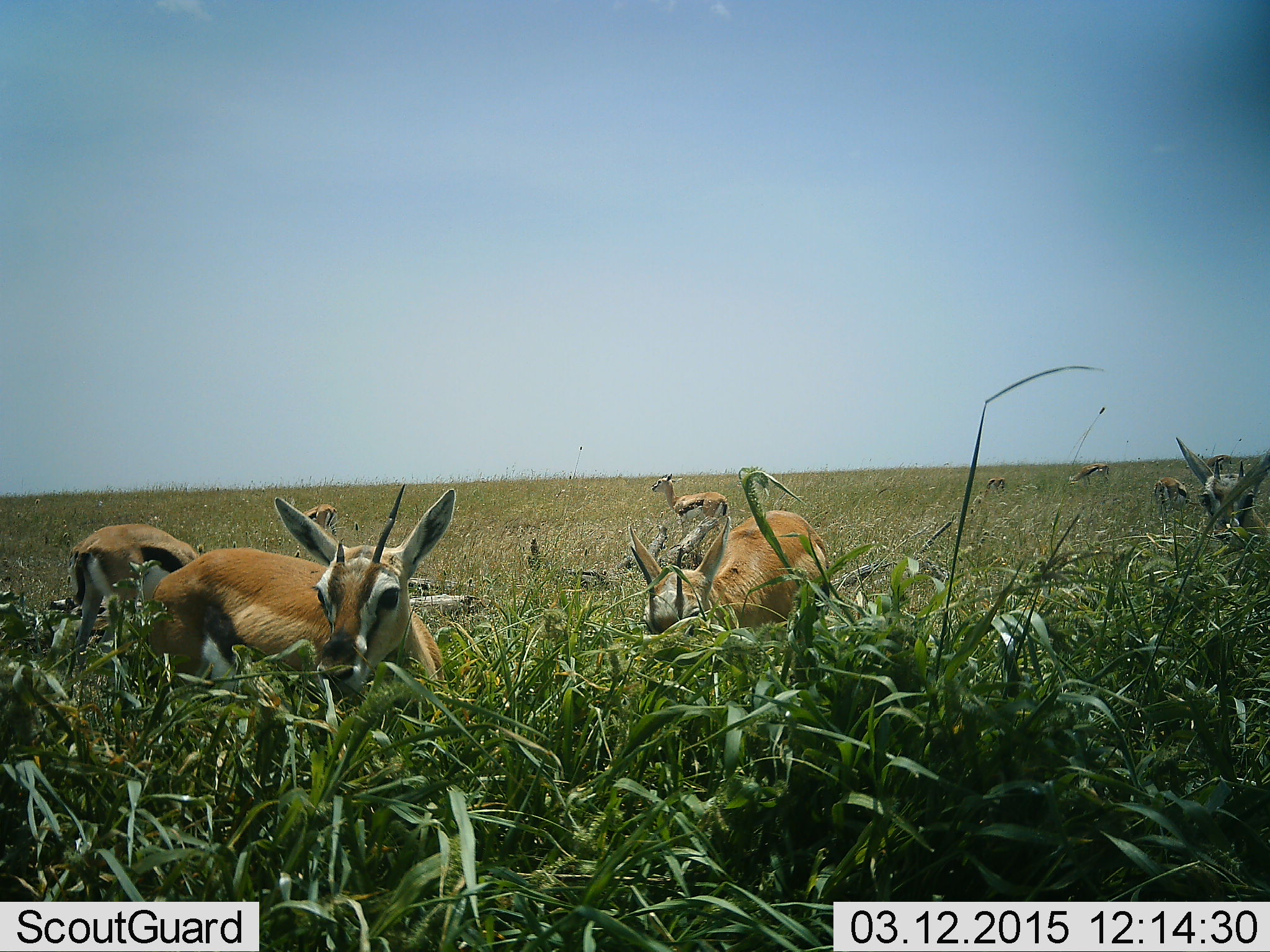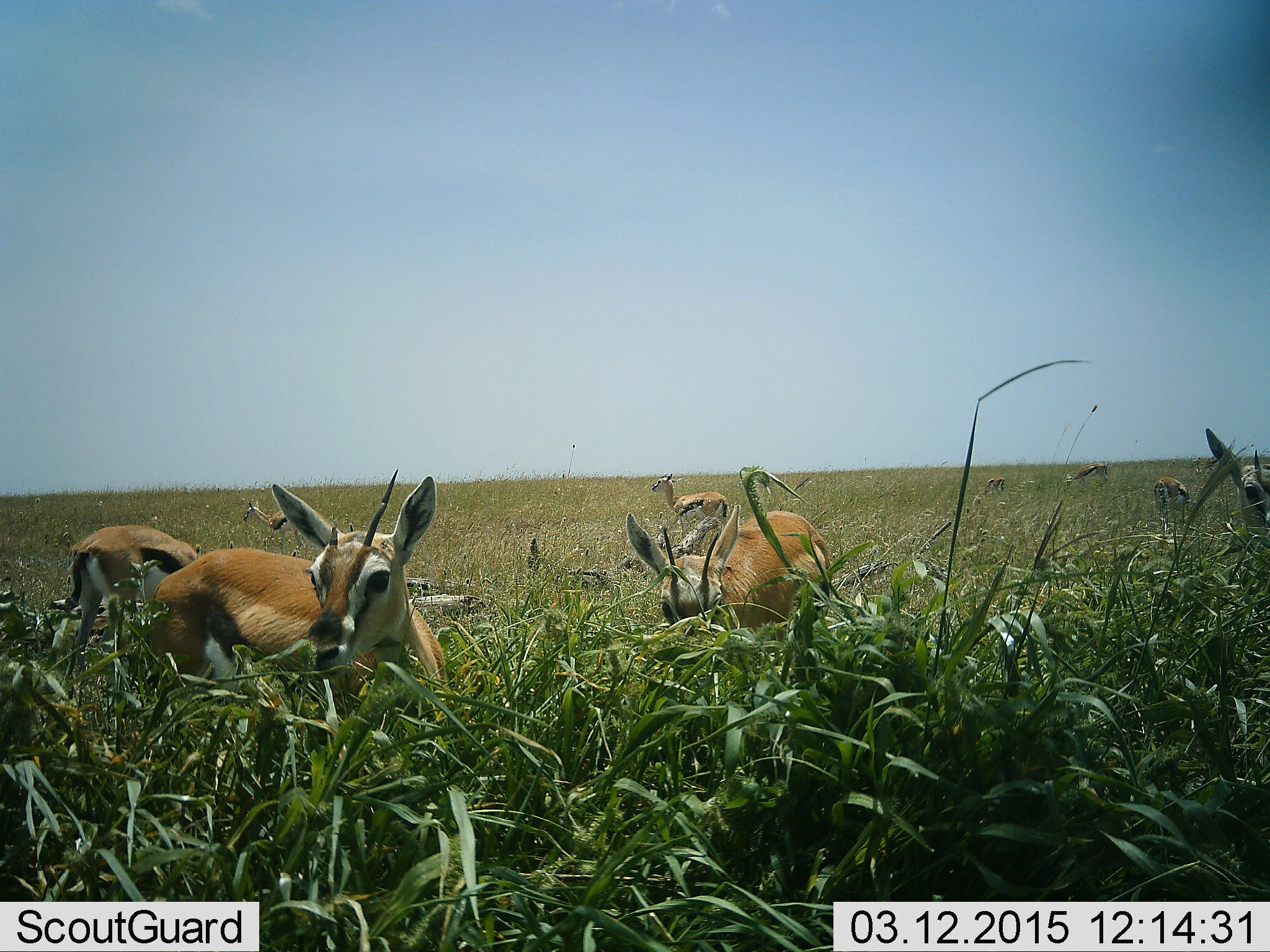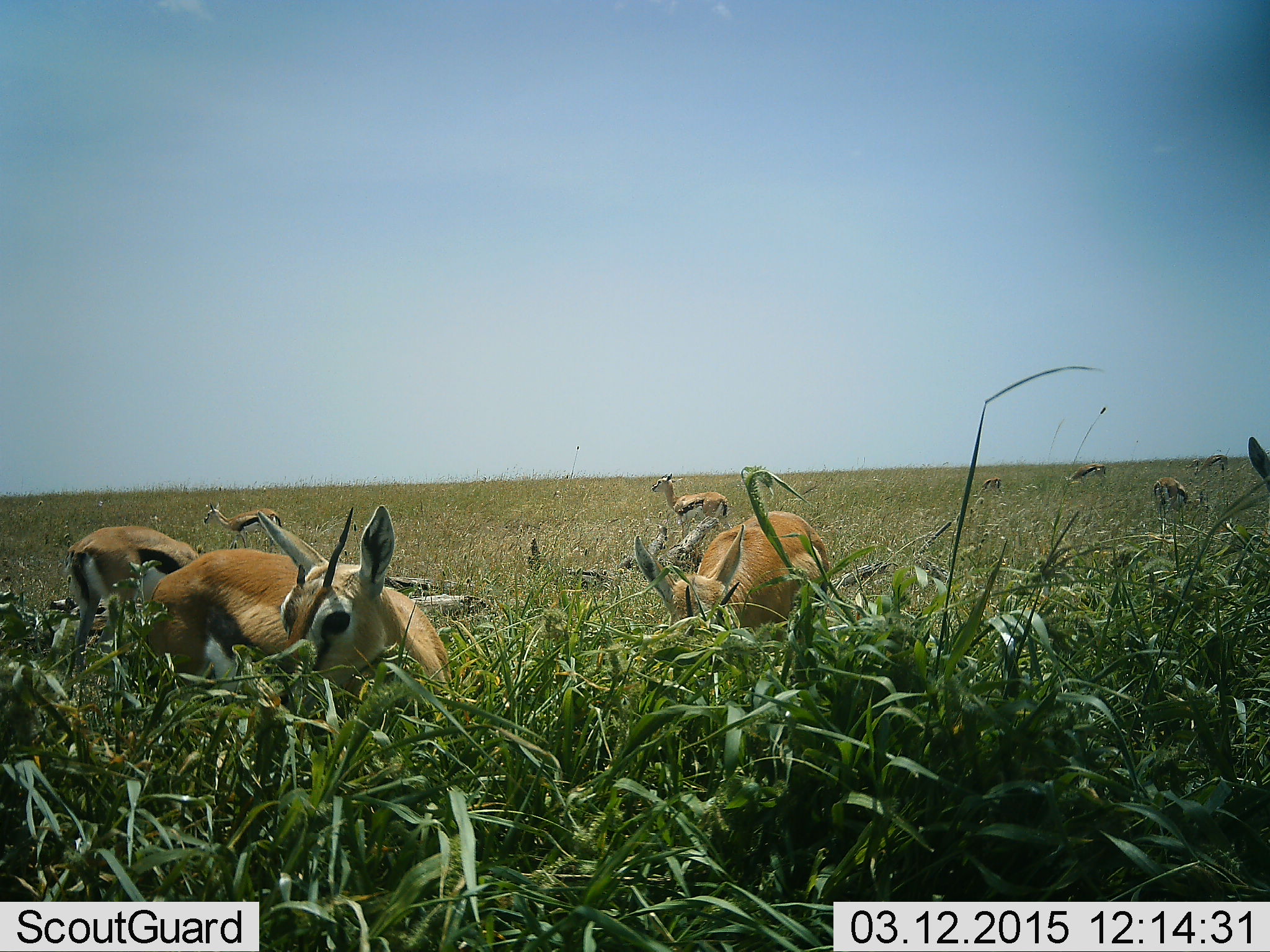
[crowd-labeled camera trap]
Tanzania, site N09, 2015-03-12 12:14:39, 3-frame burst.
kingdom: Animalia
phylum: Chordata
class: Mammalia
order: Artiodactyla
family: Bovidae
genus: Eudorcas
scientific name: Eudorcas thomsonii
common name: thomson's gazelle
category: gazellethomsons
Gazellethomsons (thomson's gazelle) (Eudorcas thomsonii), count 9. Behavior (volunteer vote fractions): standing 40%, resting 10%, moving 0%, interacting 0%. Young present (vote fraction): 10%. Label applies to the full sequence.